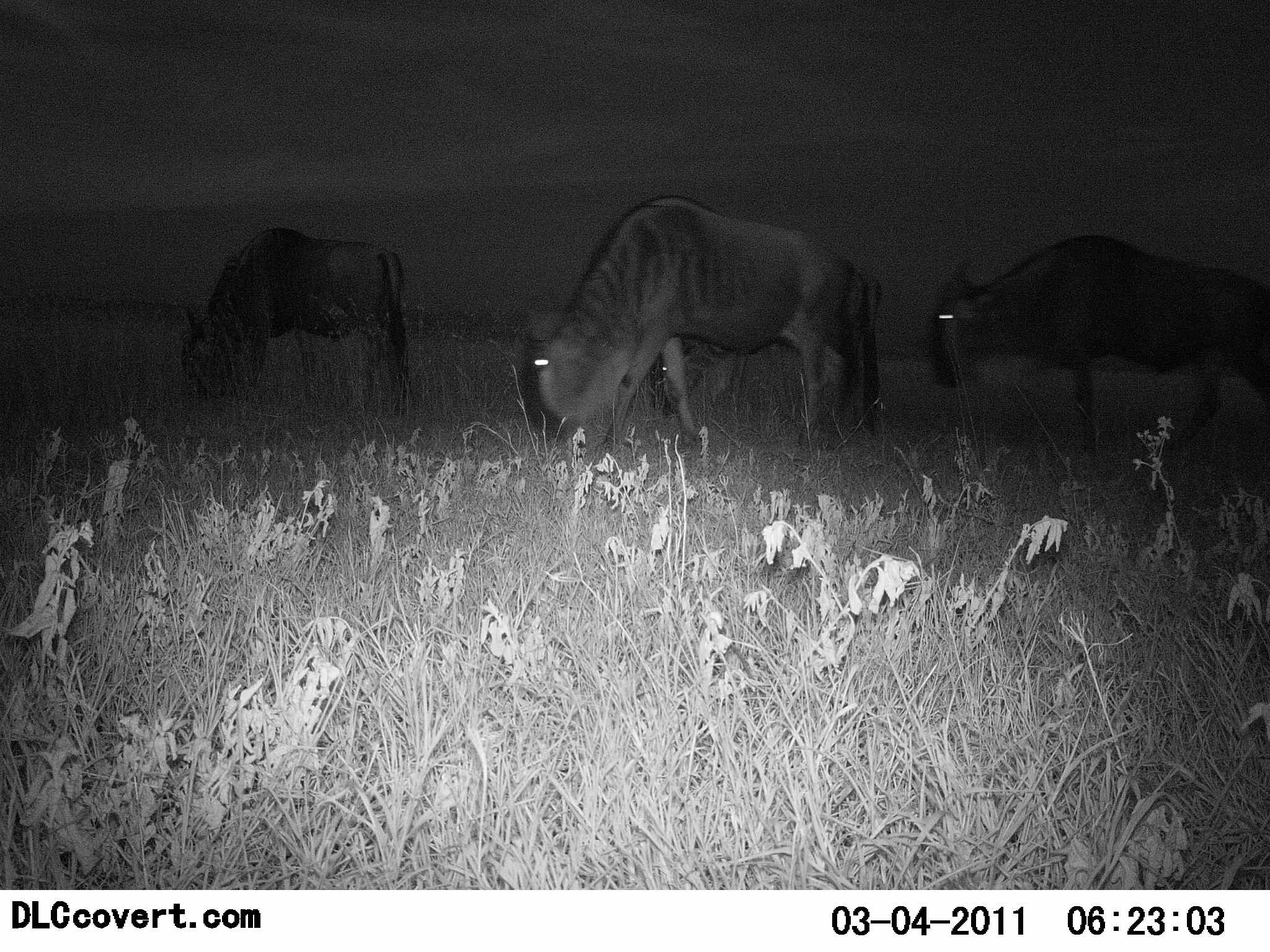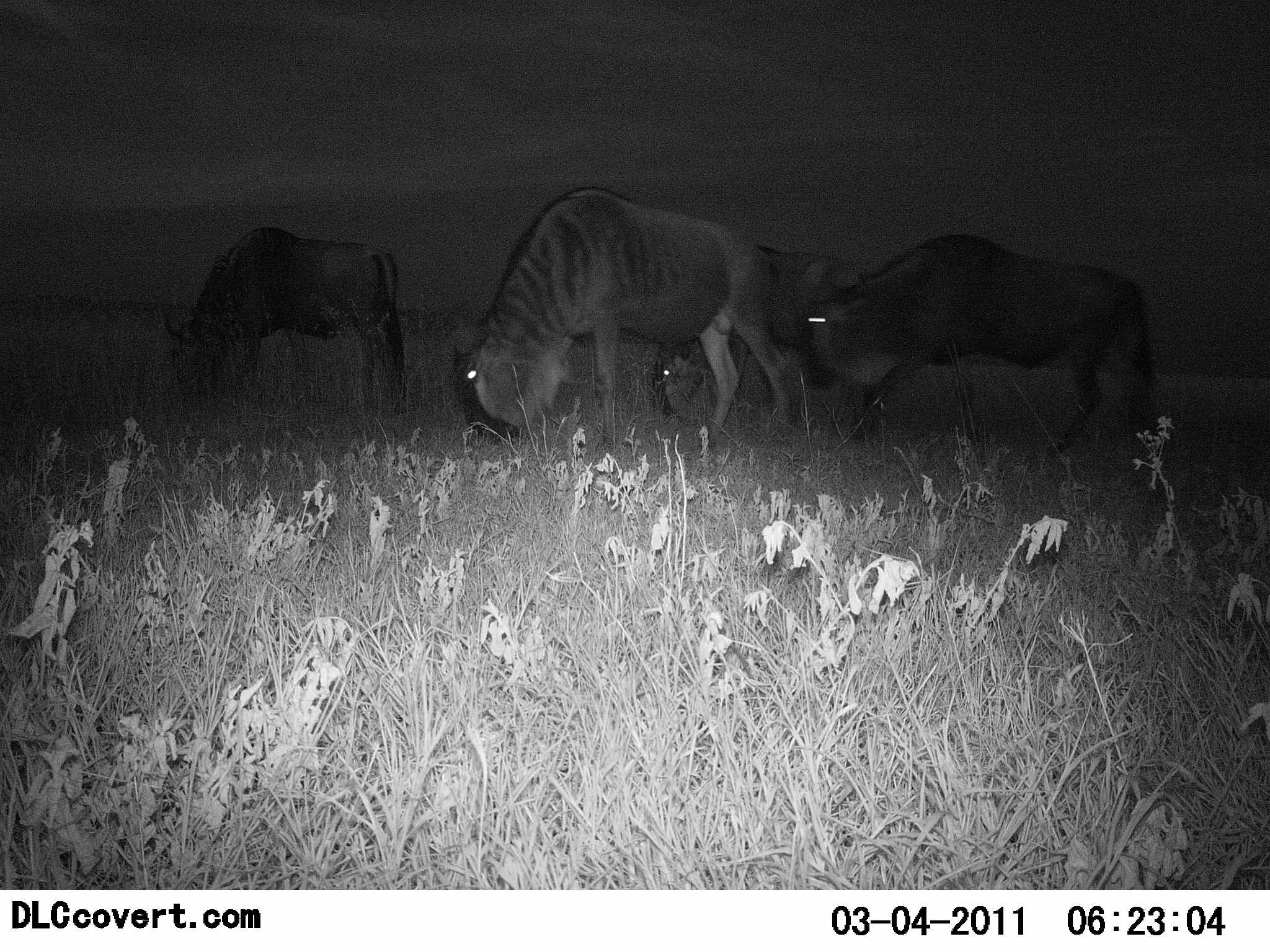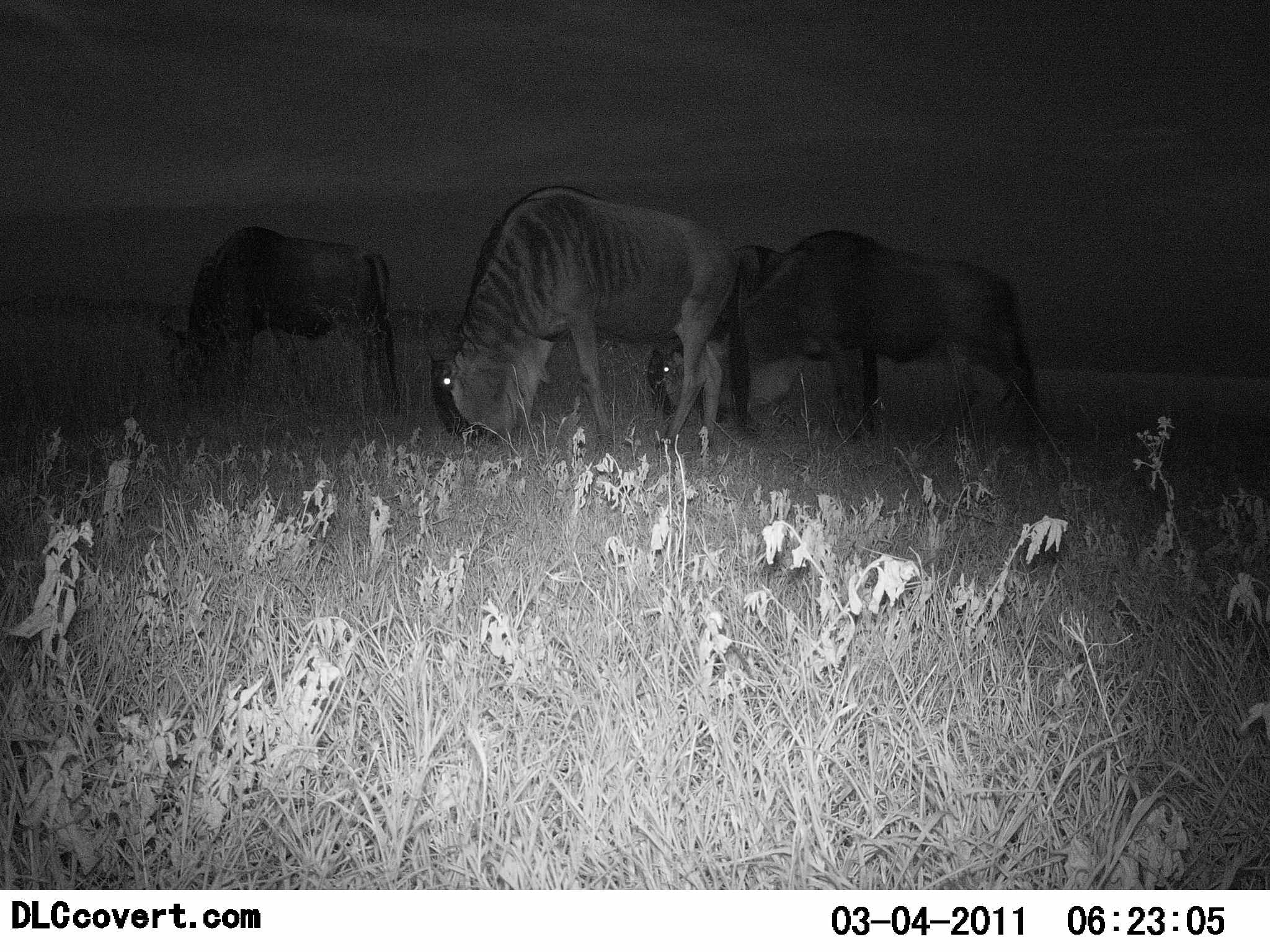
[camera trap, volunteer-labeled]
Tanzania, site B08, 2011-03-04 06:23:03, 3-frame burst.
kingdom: Animalia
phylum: Chordata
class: Mammalia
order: Artiodactyla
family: Bovidae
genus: Connochaetes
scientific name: Connochaetes taurinus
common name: blue wildebeest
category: wildebeest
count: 4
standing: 33%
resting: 0%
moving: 58%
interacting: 0%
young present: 0%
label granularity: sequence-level